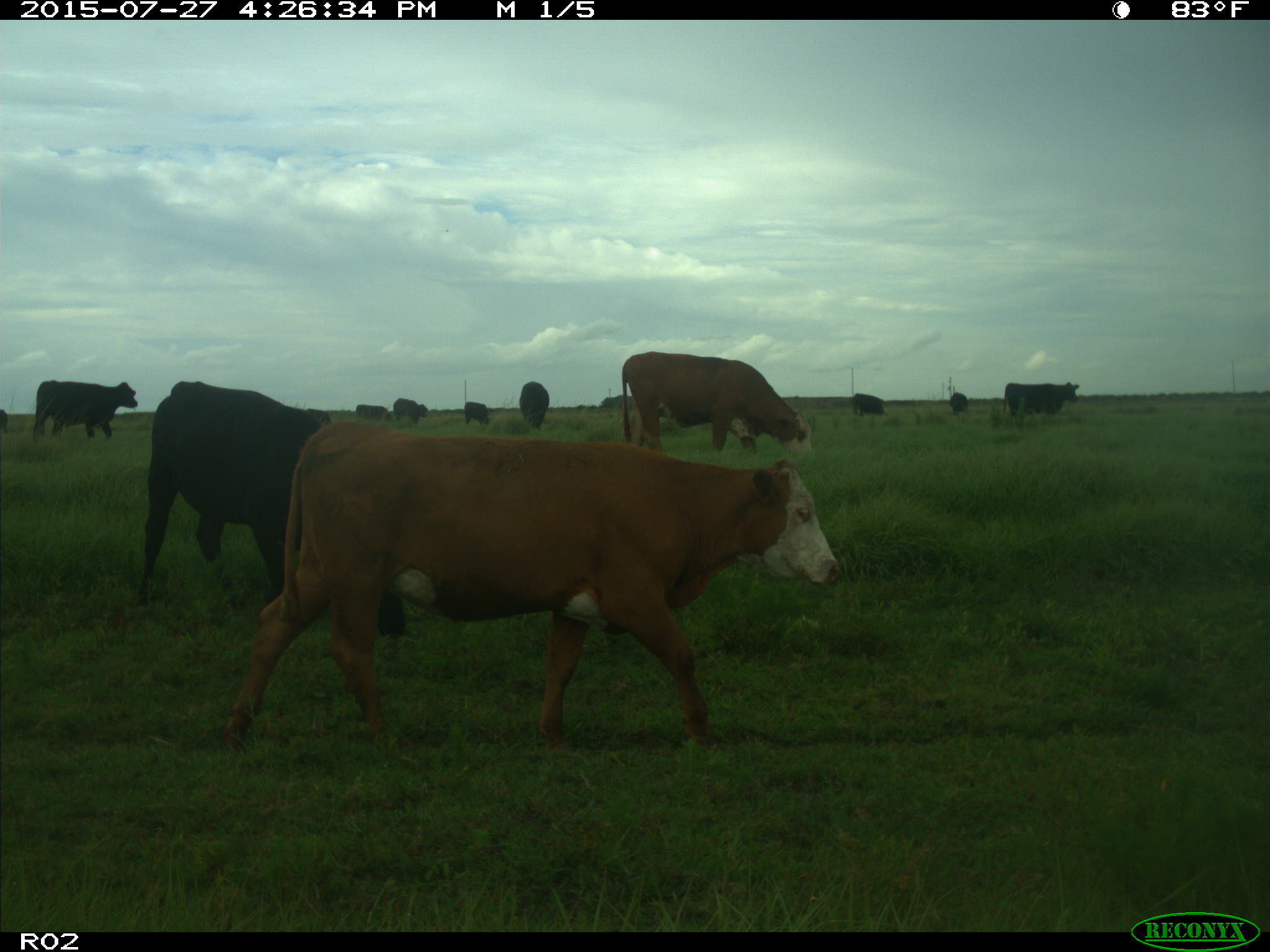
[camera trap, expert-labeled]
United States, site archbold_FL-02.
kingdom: Animalia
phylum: Chordata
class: Mammalia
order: Artiodactyla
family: Bovidae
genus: Bos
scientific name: Bos taurus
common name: domestic cow